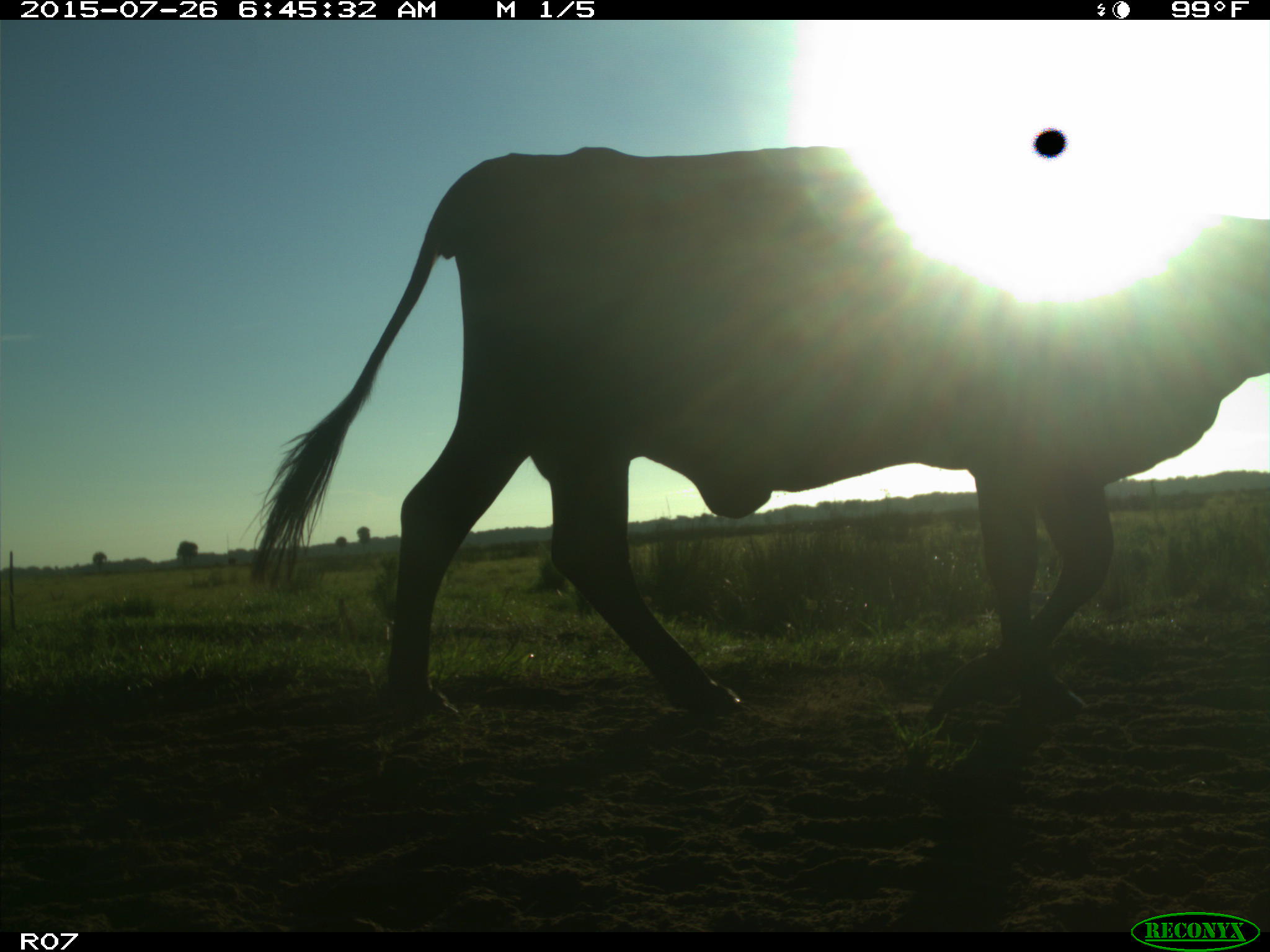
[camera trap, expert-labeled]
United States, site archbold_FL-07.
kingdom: Animalia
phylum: Chordata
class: Mammalia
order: Artiodactyla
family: Bovidae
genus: Bos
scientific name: Bos taurus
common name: domestic cow